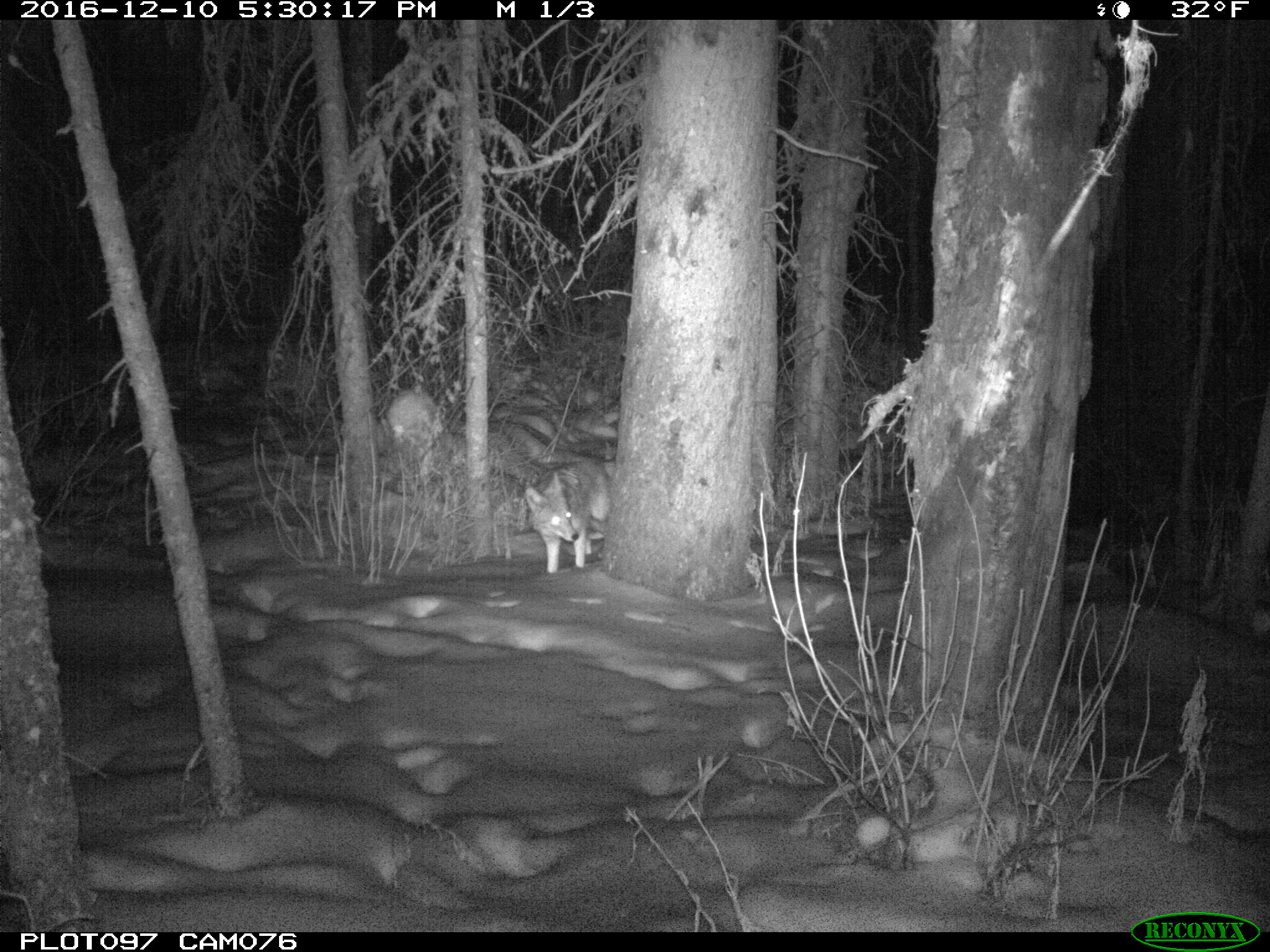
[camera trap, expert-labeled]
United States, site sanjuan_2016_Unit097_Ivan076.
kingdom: Animalia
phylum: Chordata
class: Mammalia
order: Carnivora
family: Canidae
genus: Canis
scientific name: Canis latrans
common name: coyote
Canis latrans (coyote).